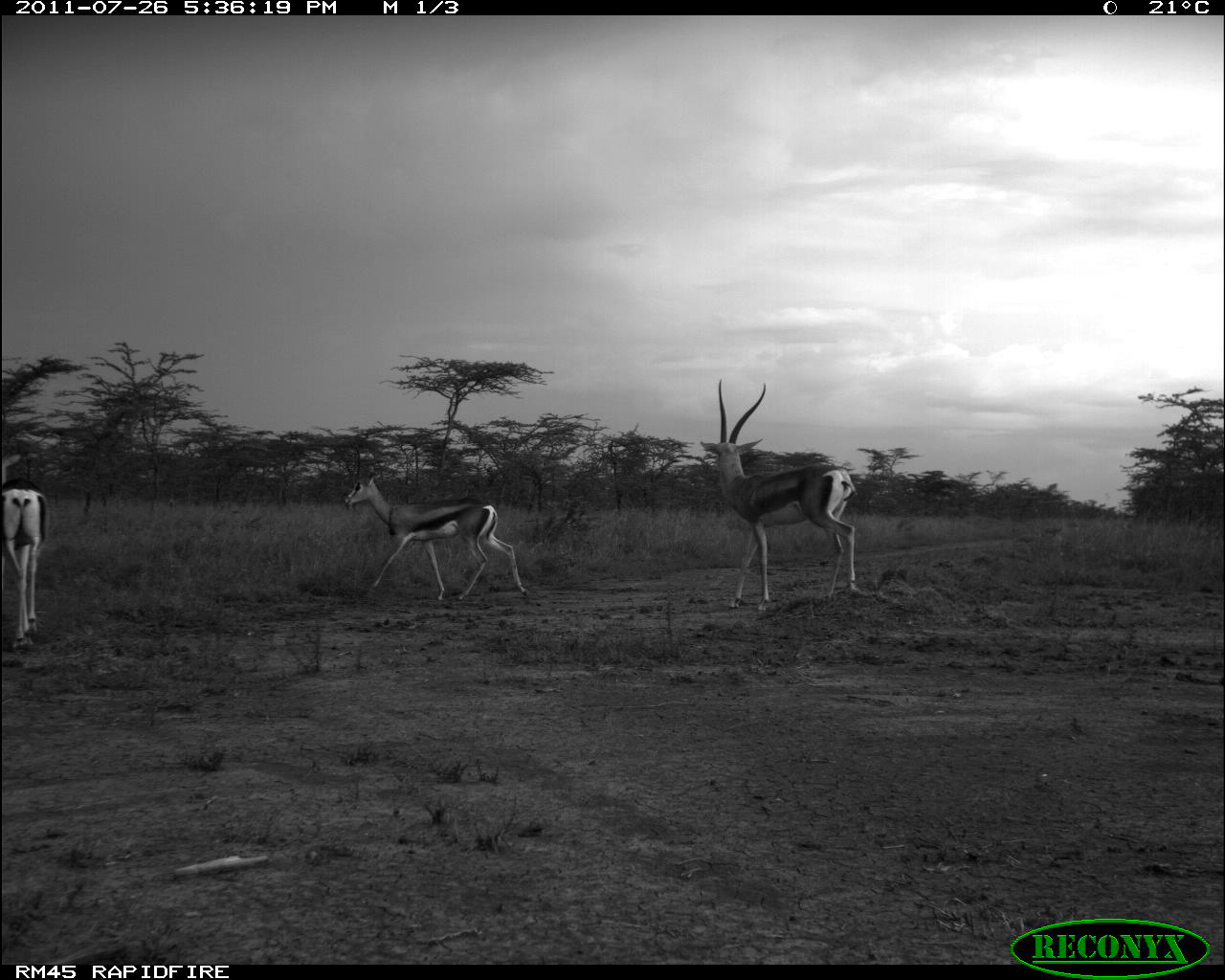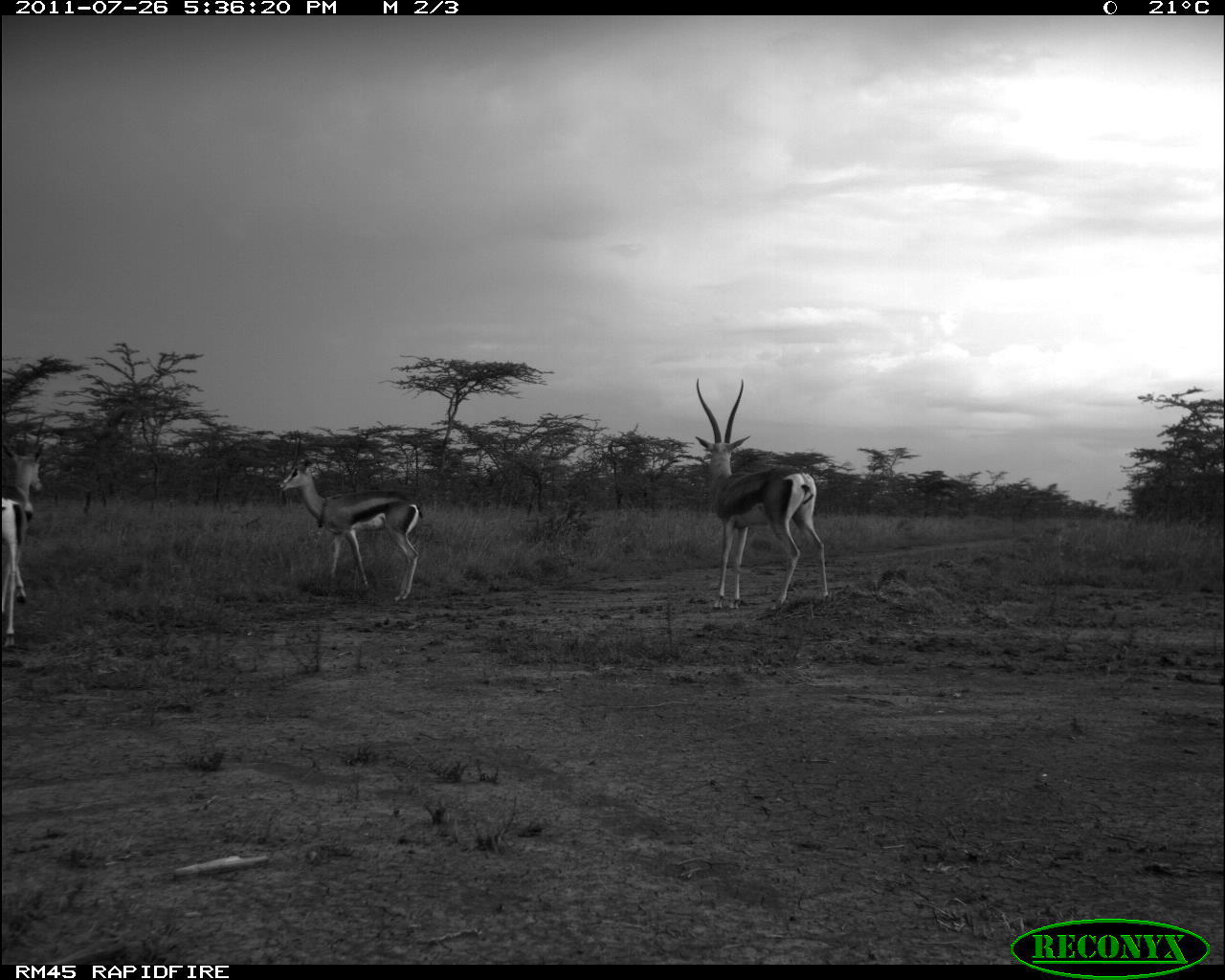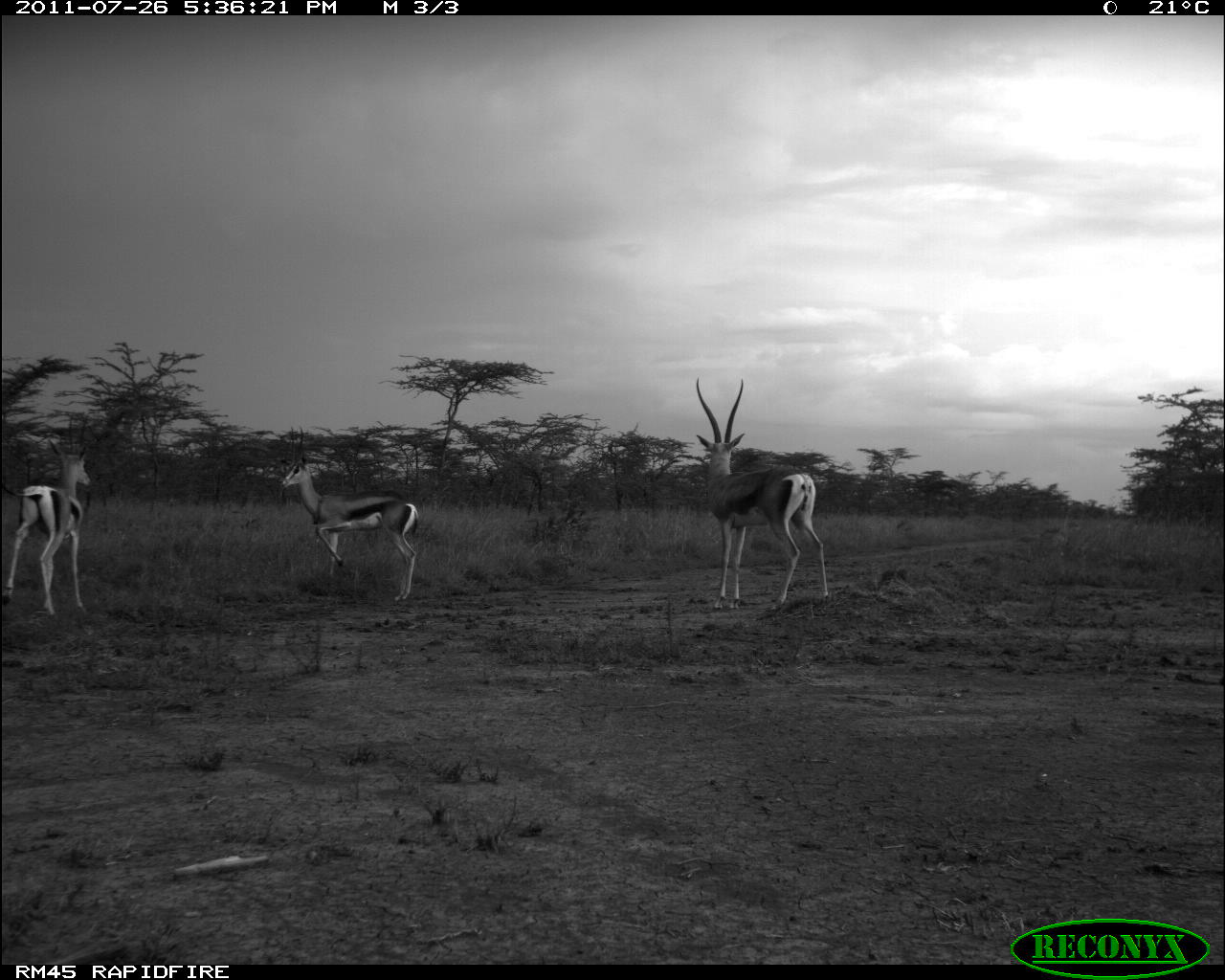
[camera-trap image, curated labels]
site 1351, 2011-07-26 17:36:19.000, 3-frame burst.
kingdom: Animalia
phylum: Chordata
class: Mammalia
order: Artiodactyla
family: Bovidae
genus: Nanger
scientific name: Nanger granti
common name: grant's gazelle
Nanger granti (grant's gazelle), count 3.